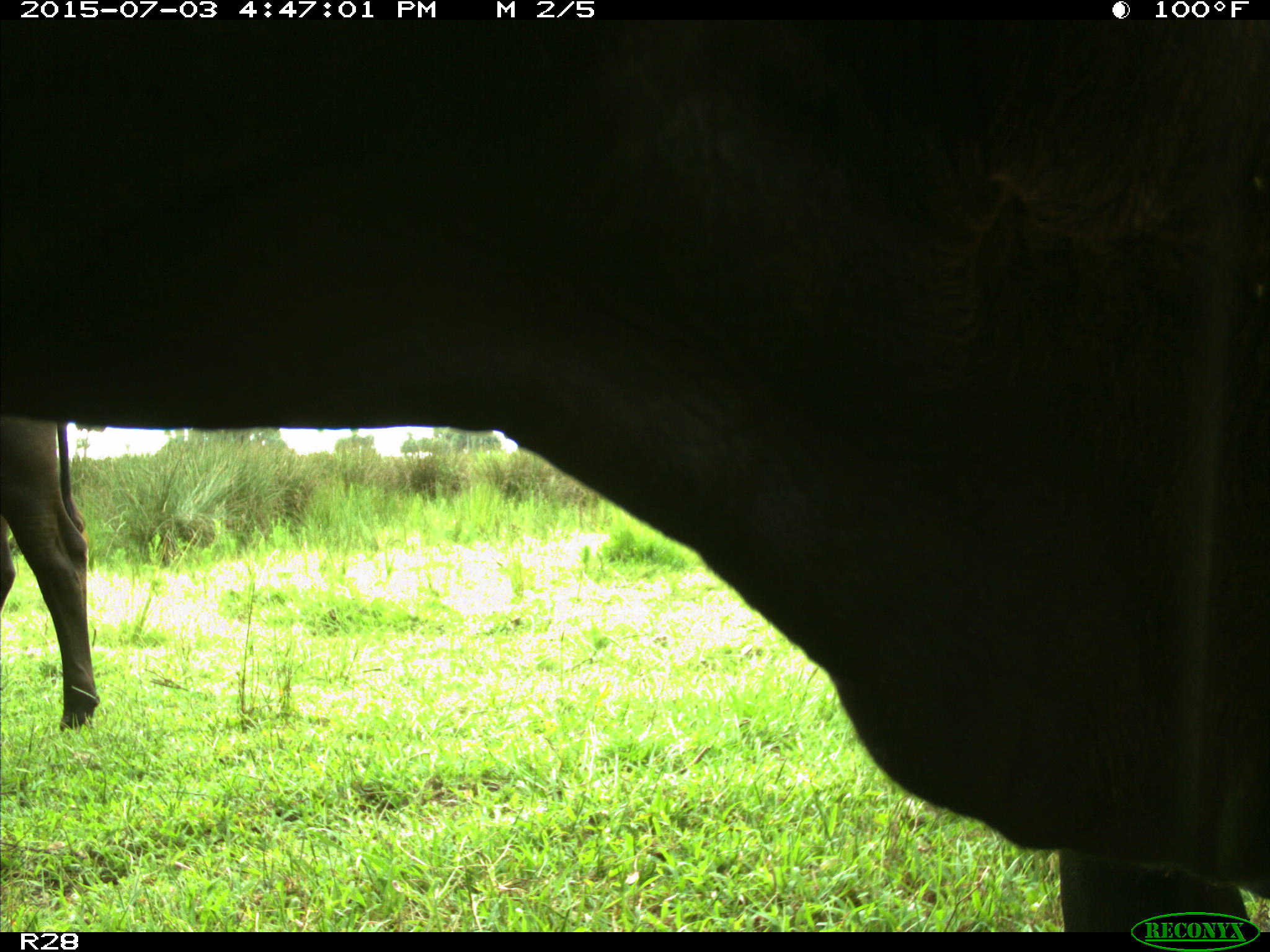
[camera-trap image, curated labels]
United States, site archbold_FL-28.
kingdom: Animalia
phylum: Chordata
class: Mammalia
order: Artiodactyla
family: Bovidae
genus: Bos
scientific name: Bos taurus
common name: domestic cow